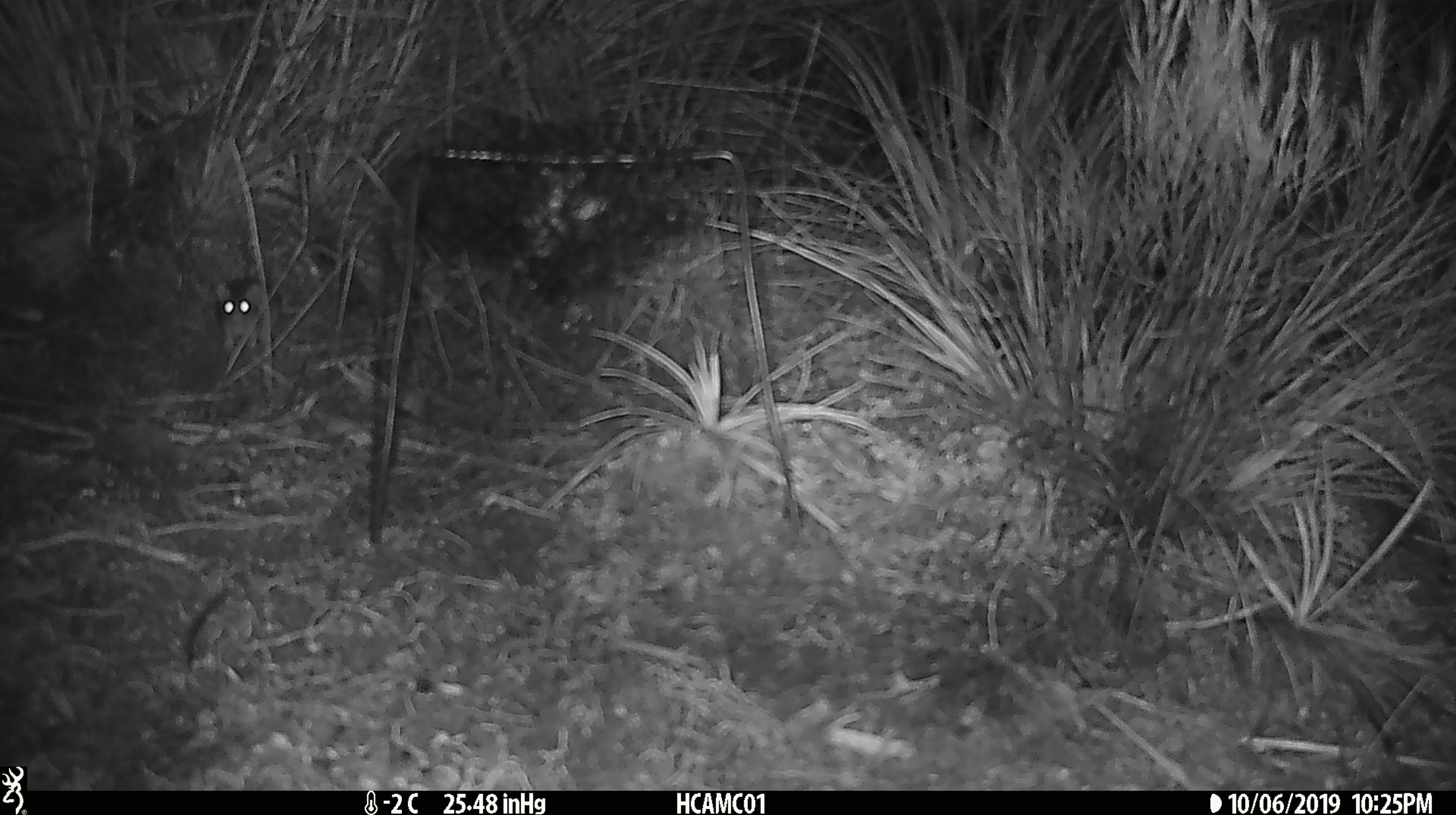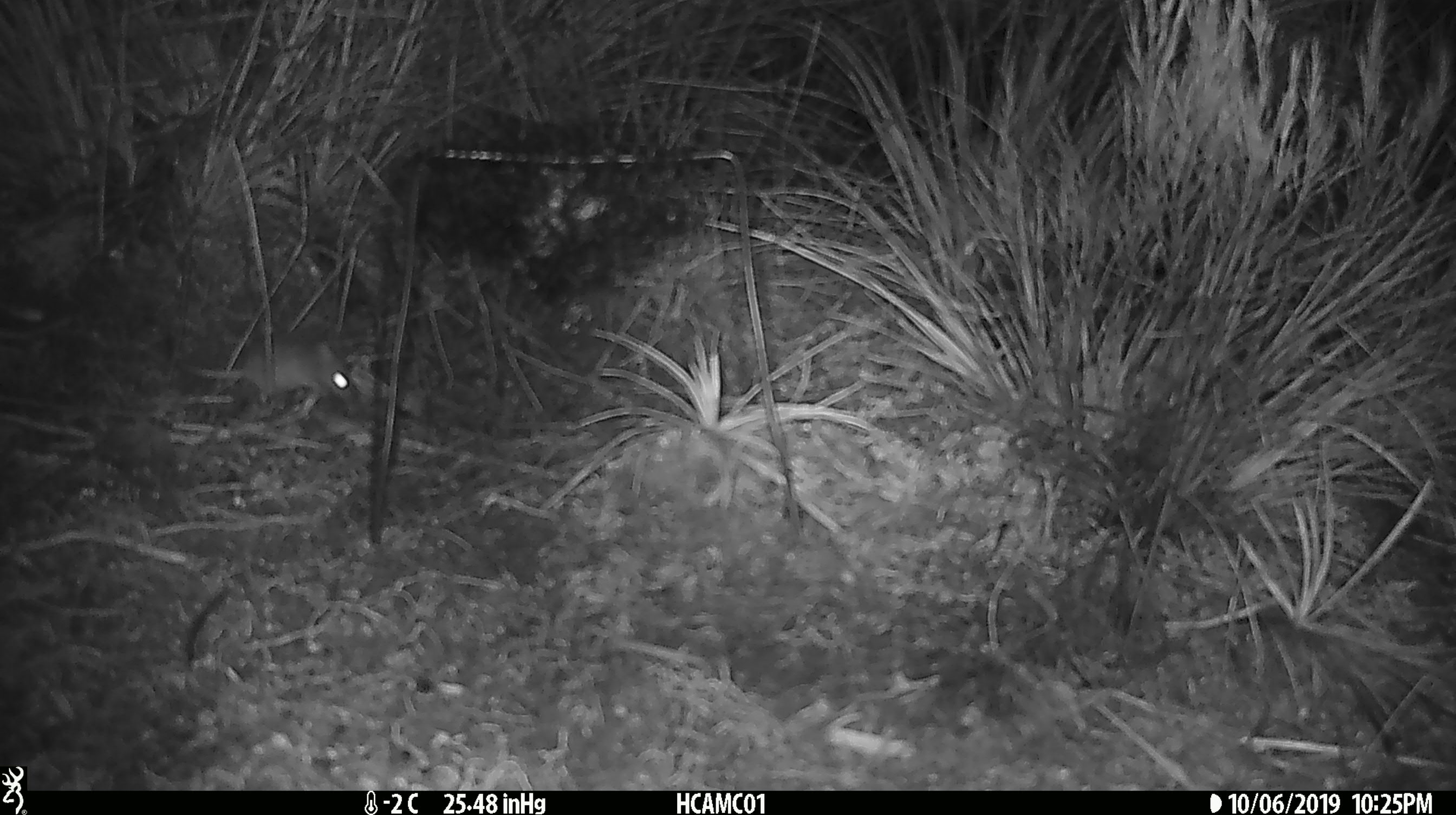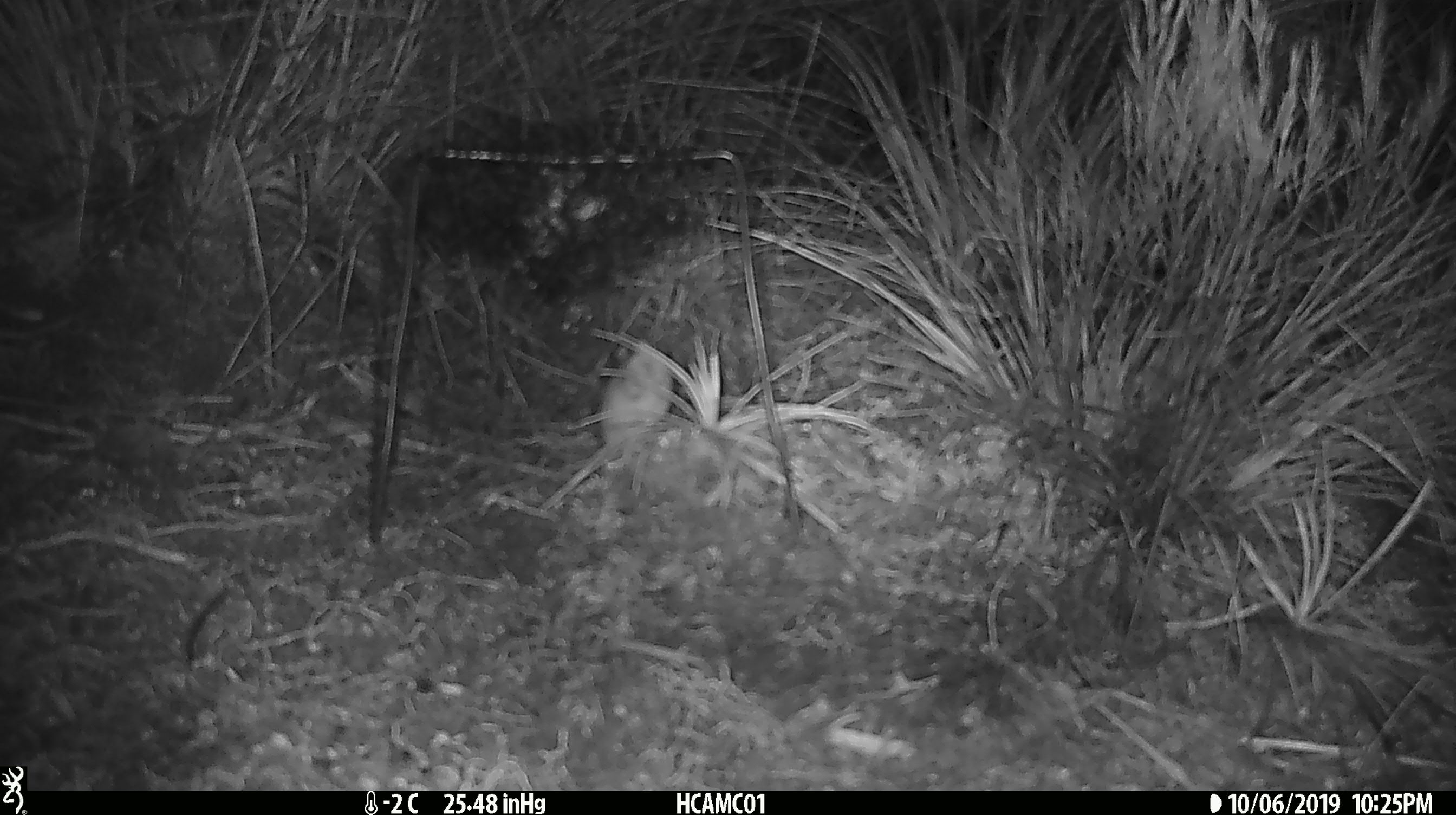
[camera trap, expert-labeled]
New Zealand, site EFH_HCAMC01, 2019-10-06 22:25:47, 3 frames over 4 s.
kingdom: Animalia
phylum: Chordata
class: Mammalia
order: Rodentia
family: Muridae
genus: Mus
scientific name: Mus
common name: mouse